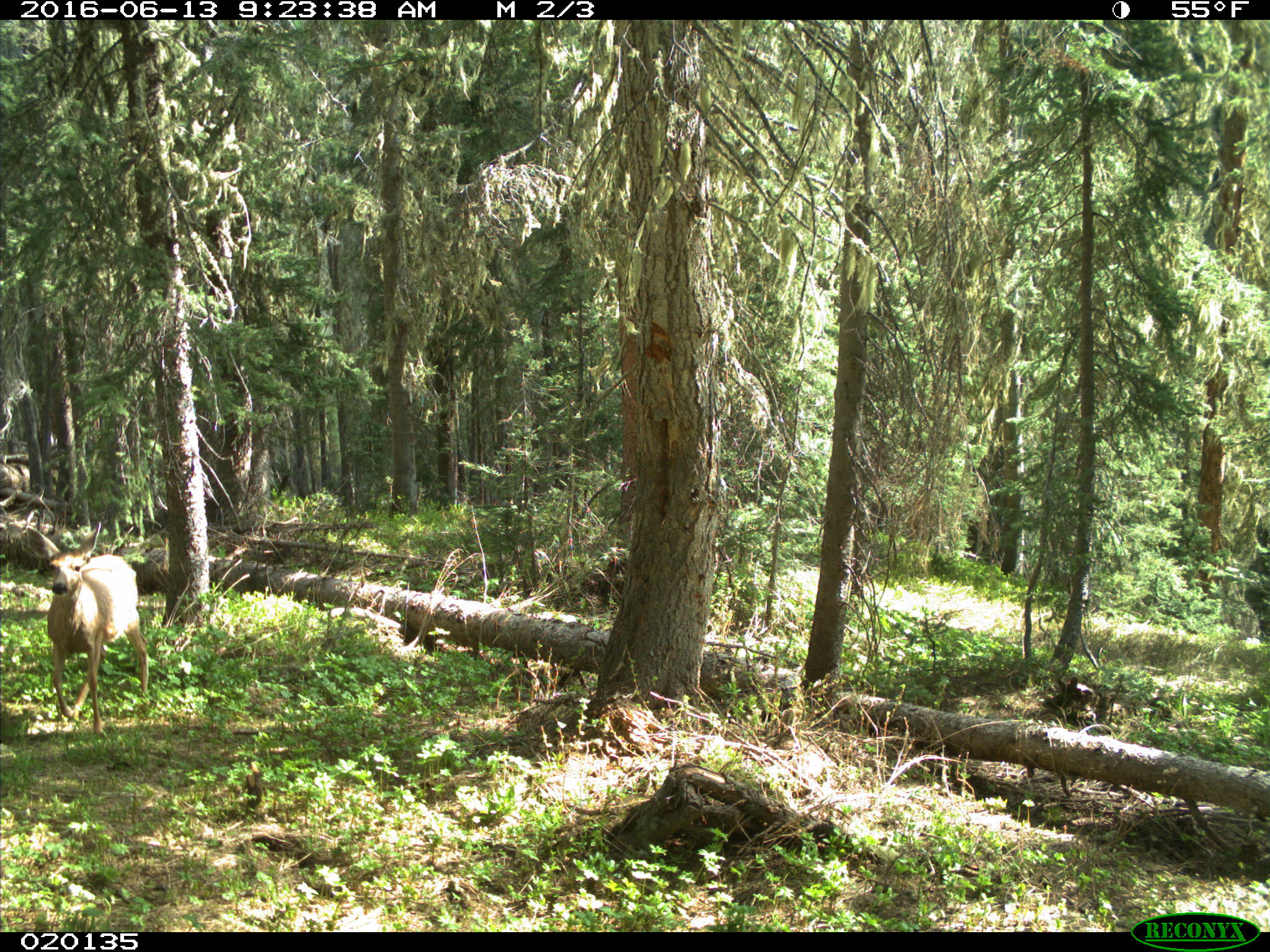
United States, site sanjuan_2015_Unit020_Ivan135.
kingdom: Animalia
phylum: Chordata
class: Mammalia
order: Artiodactyla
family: Cervidae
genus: Odocoileus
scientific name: Odocoileus hemionus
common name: mule deer